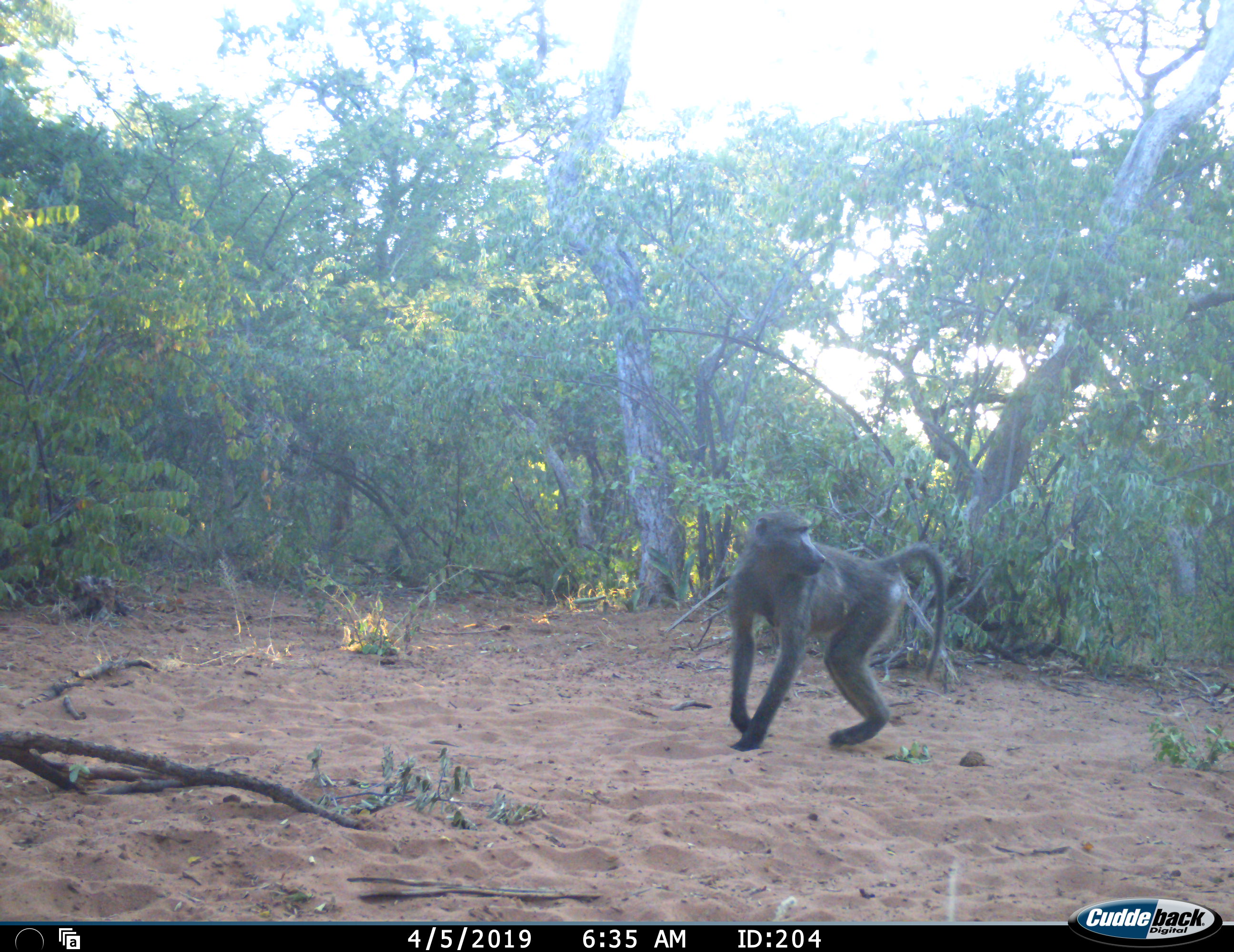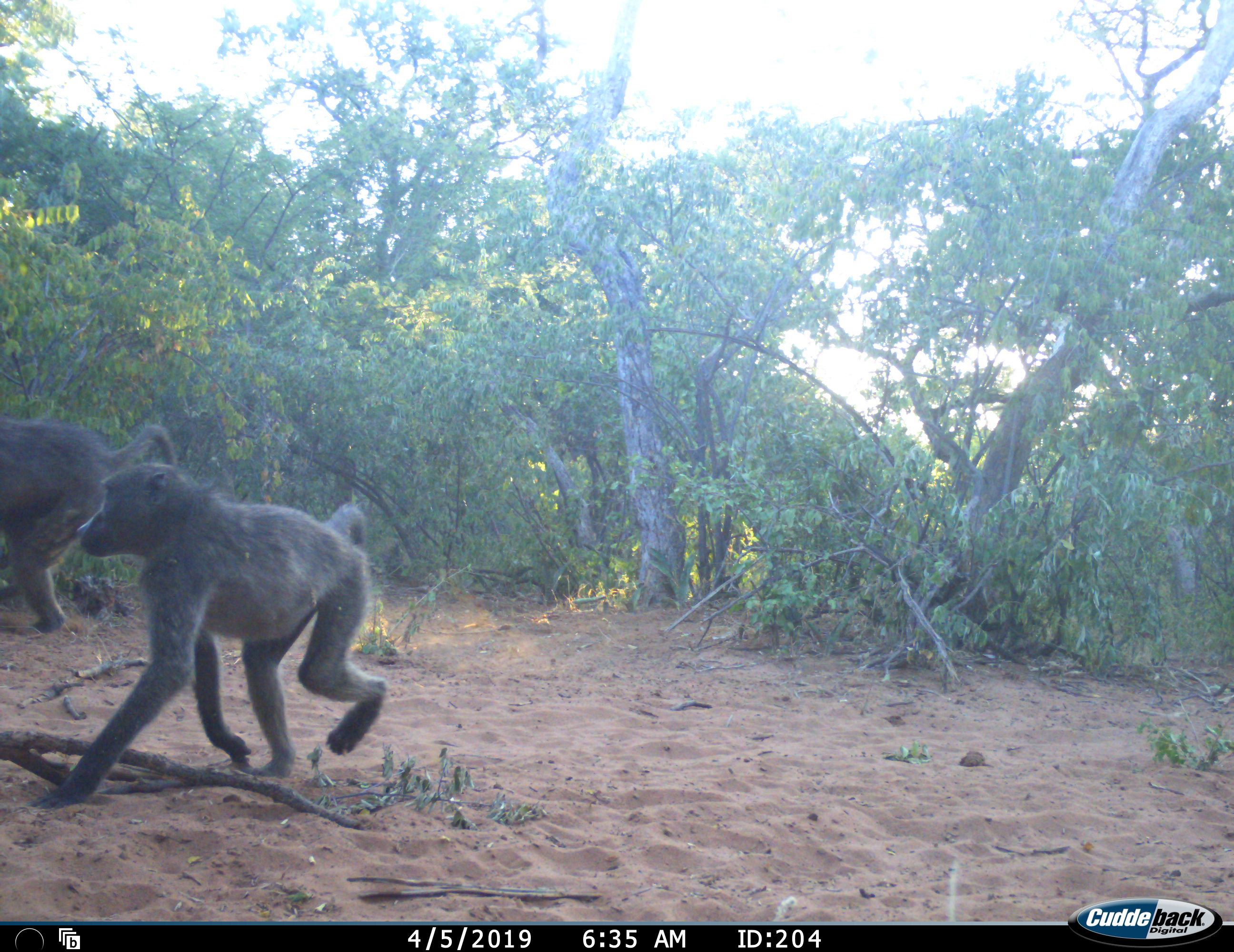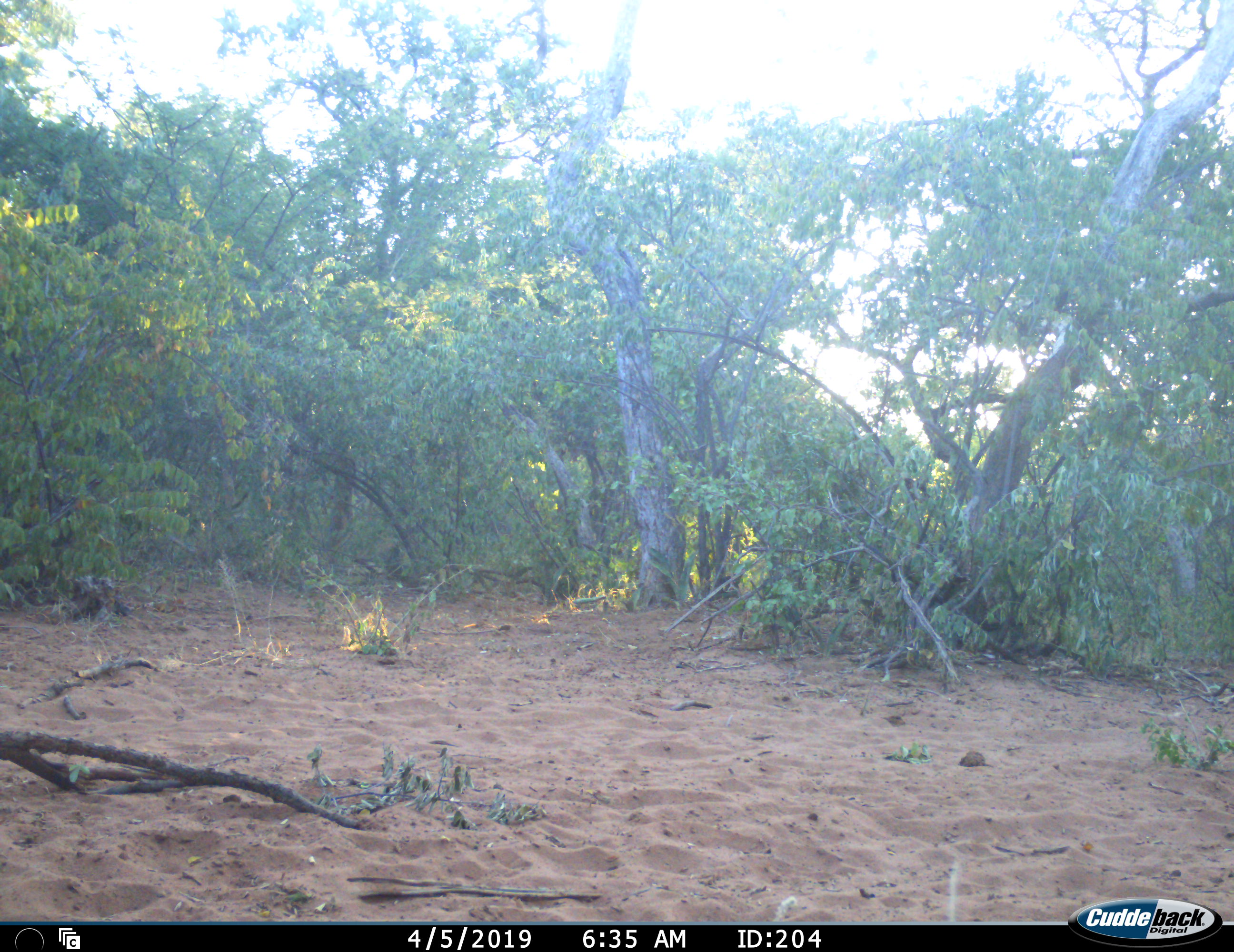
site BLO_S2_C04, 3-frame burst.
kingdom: Animalia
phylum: Chordata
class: Mammalia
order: Primates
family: Cercopithecidae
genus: Papio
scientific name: Papio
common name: baboon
Baboon (Papio), count 2. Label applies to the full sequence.